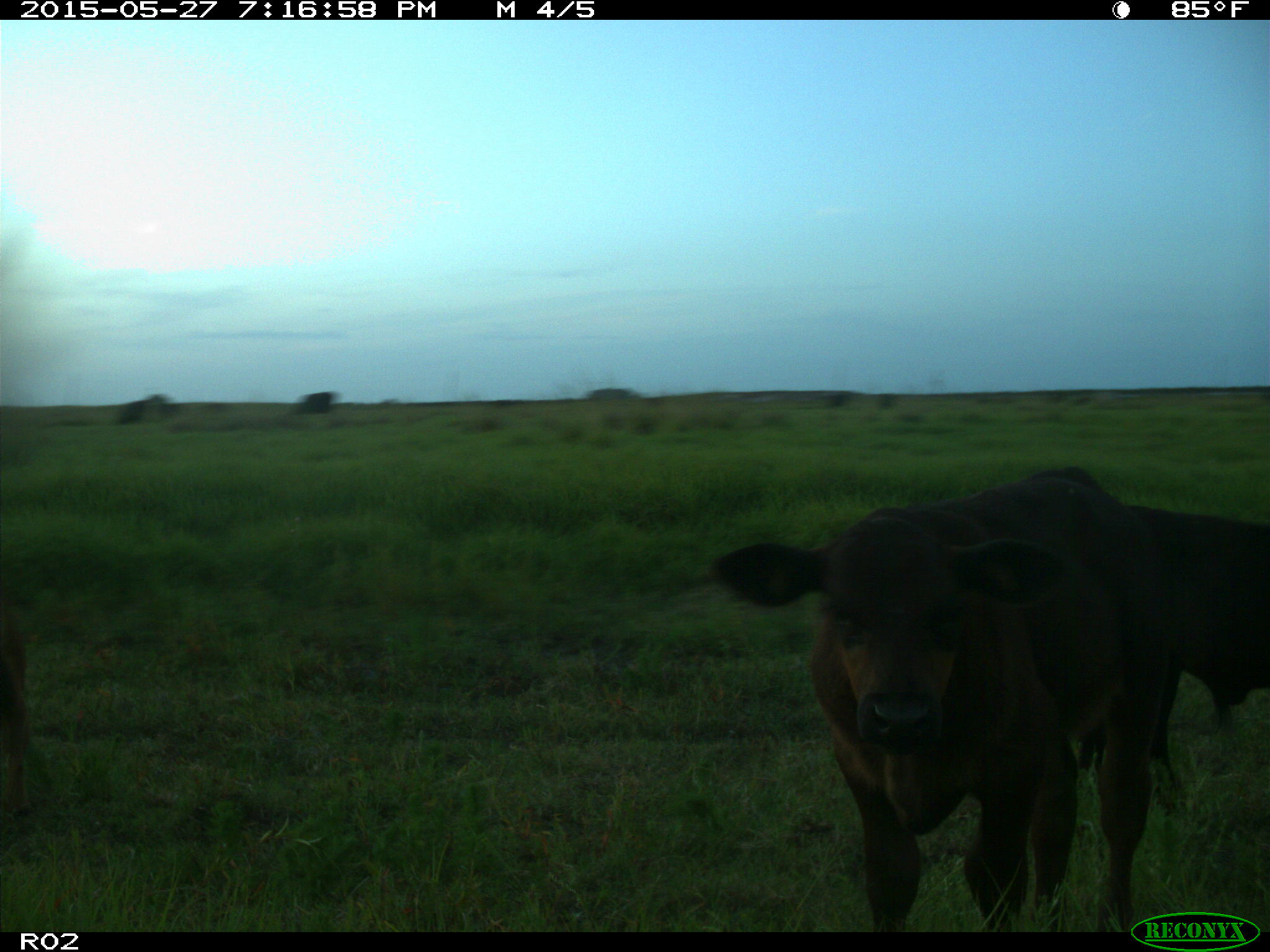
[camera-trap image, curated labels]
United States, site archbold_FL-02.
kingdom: Animalia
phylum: Chordata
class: Mammalia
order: Artiodactyla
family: Bovidae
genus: Bos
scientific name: Bos taurus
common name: domestic cow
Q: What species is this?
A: Bos taurus (domestic cow).